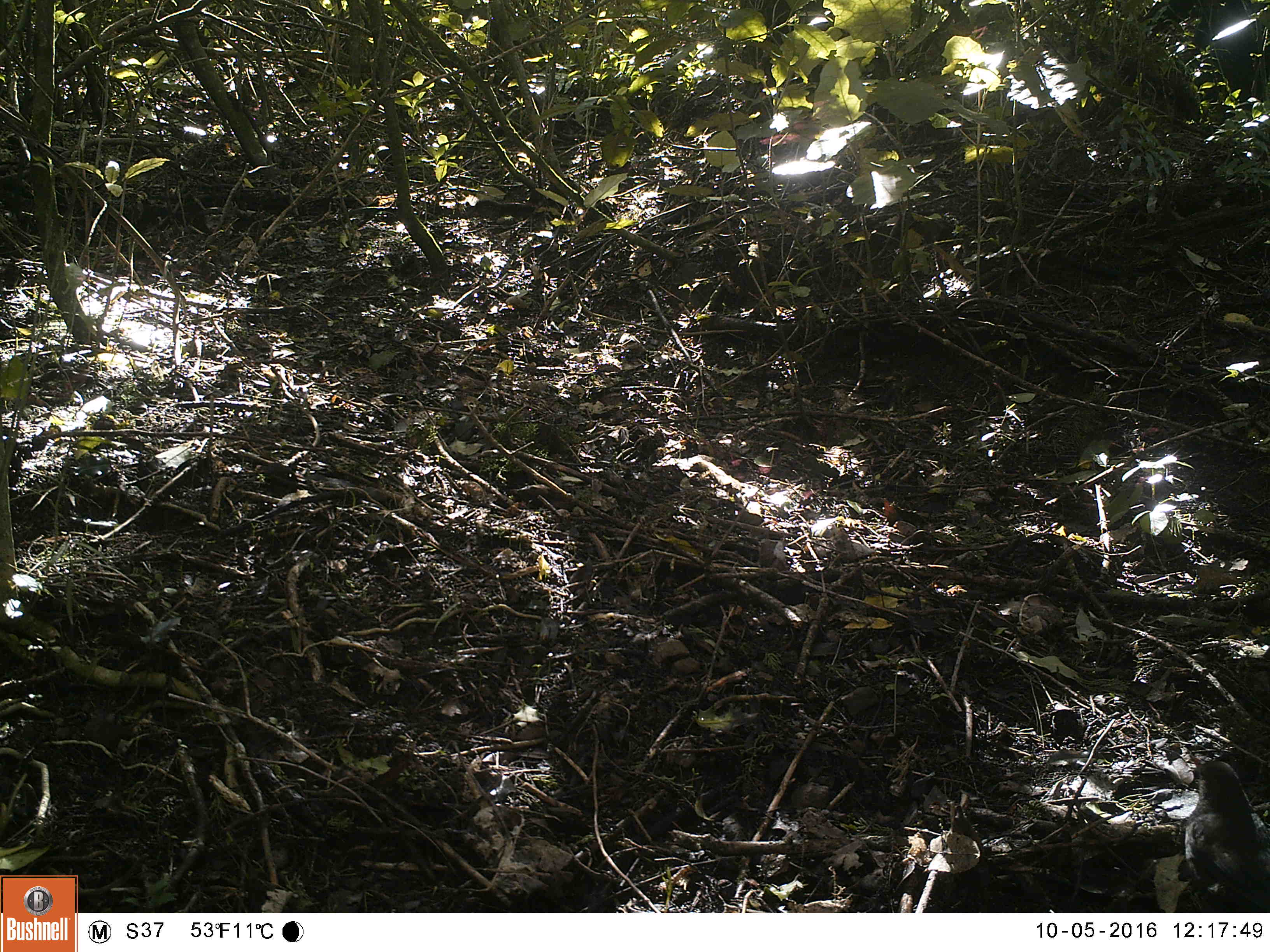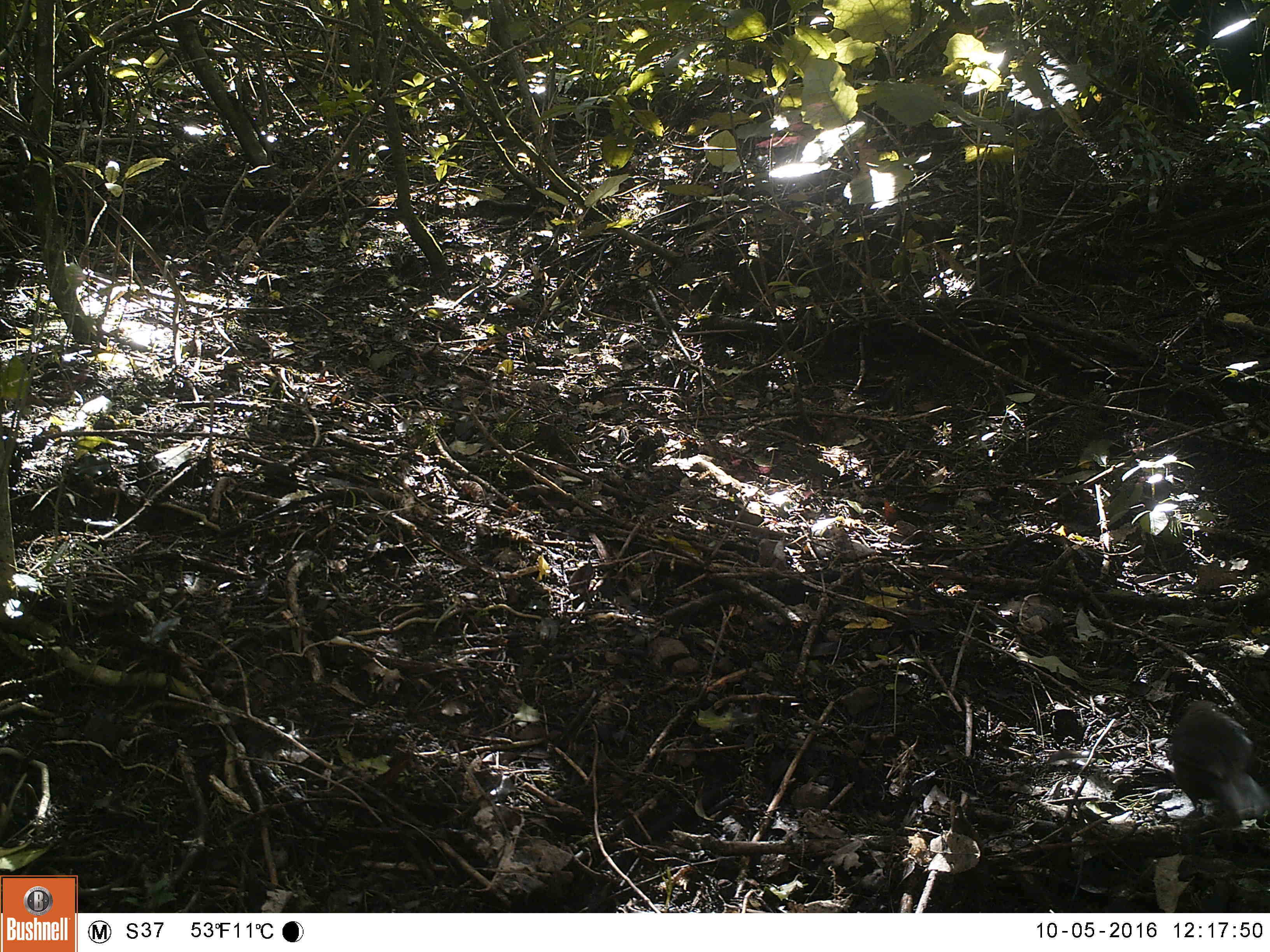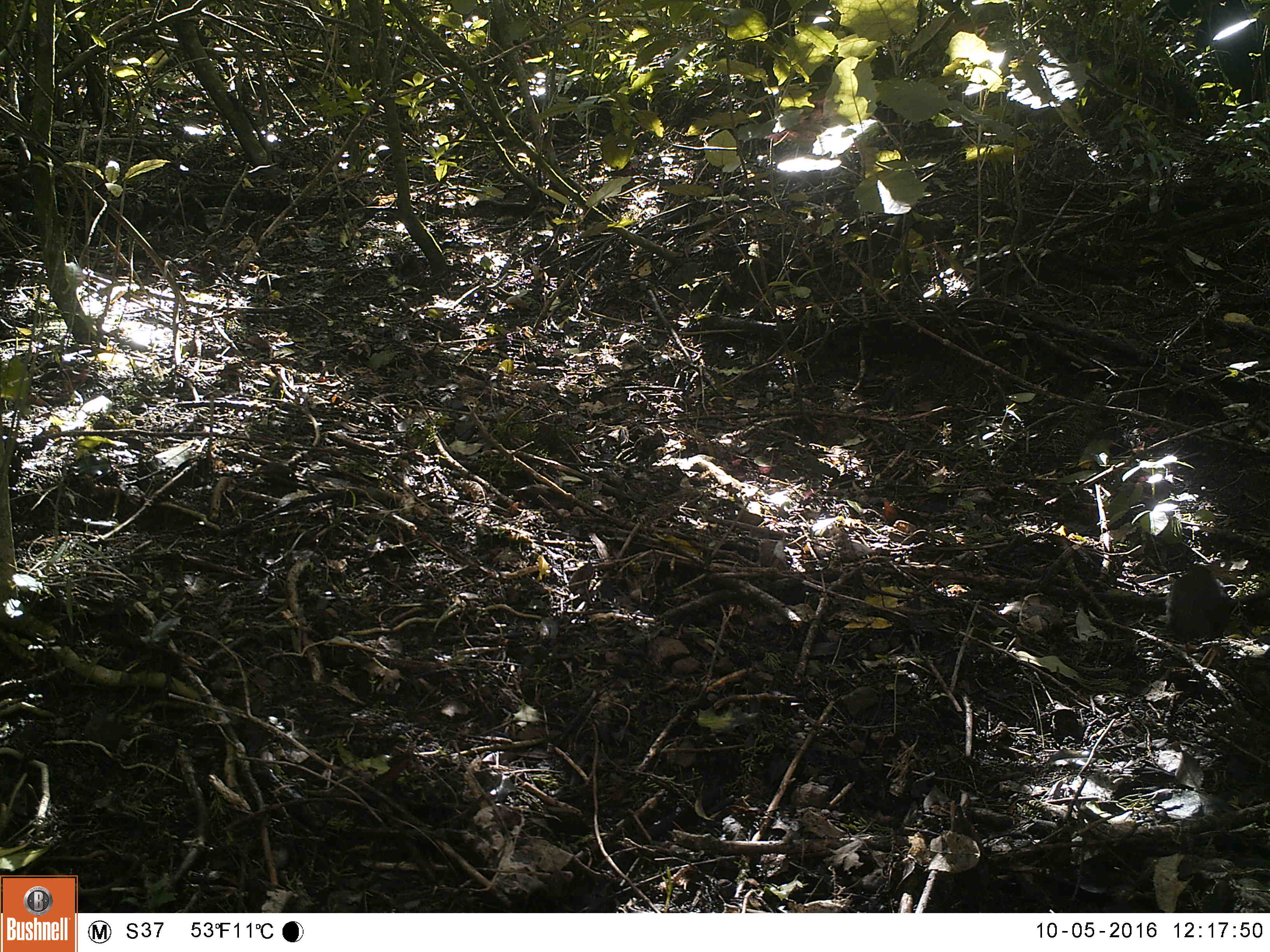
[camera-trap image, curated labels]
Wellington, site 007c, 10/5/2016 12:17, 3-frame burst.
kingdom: Animalia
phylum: Chordata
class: Aves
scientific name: Aves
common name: bird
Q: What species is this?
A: Bird (Aves).